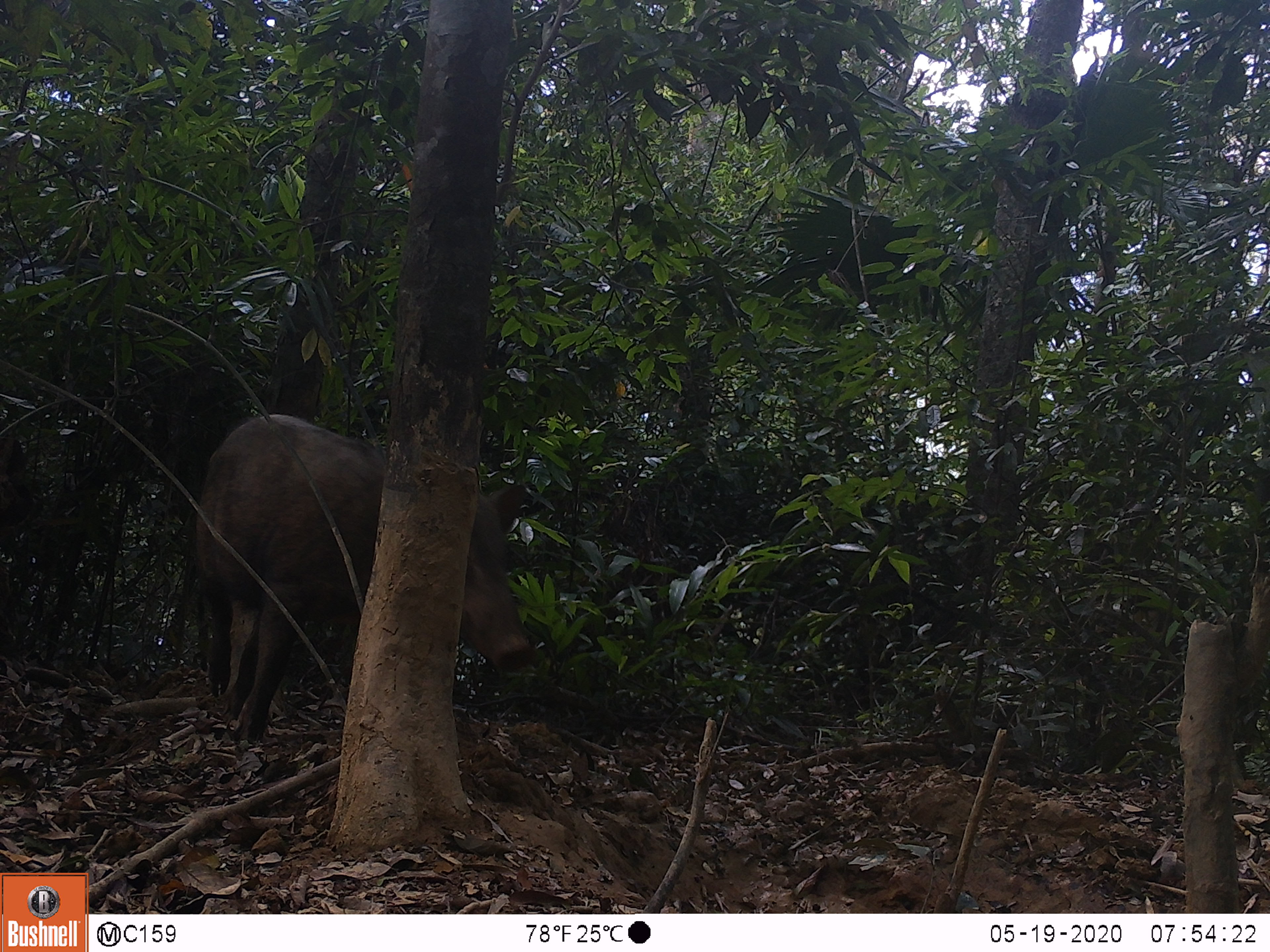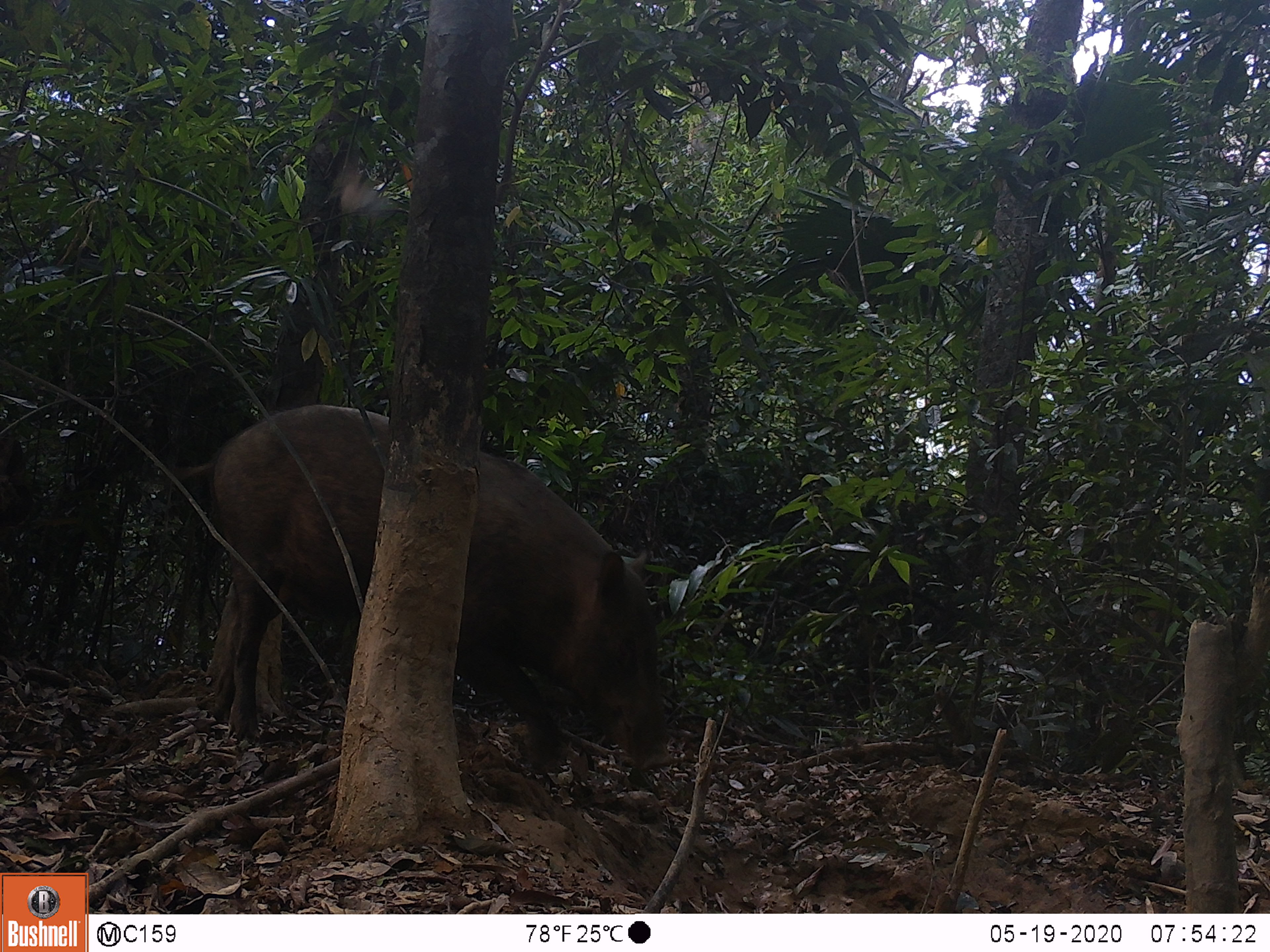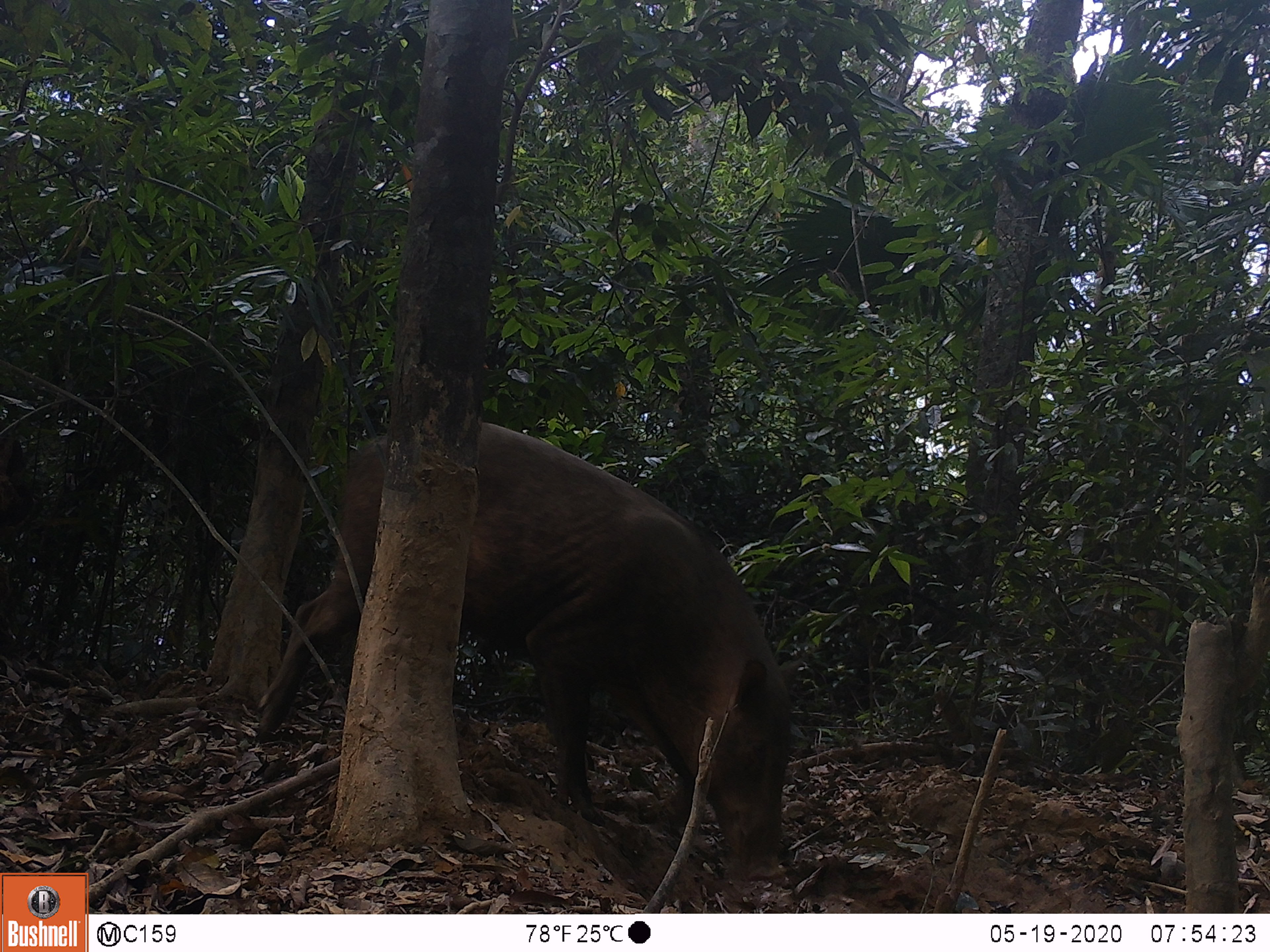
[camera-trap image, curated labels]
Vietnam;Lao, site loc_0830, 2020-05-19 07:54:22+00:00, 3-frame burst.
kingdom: Animalia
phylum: Chordata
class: Mammalia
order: Artiodactyla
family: Suidae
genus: Sus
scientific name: Sus scrofa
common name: eurasian wild pig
Eurasian wild pig (Sus scrofa). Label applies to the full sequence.